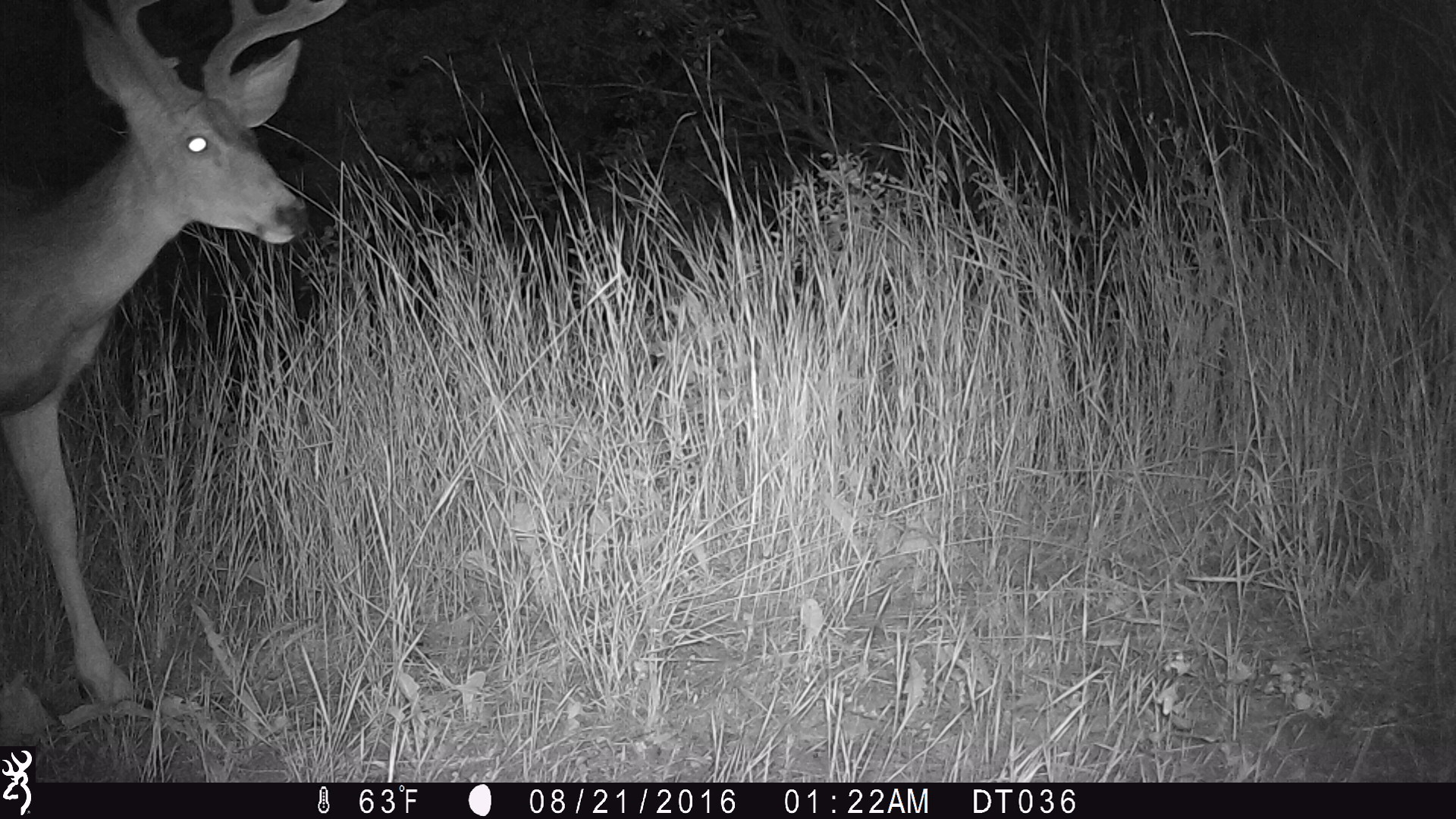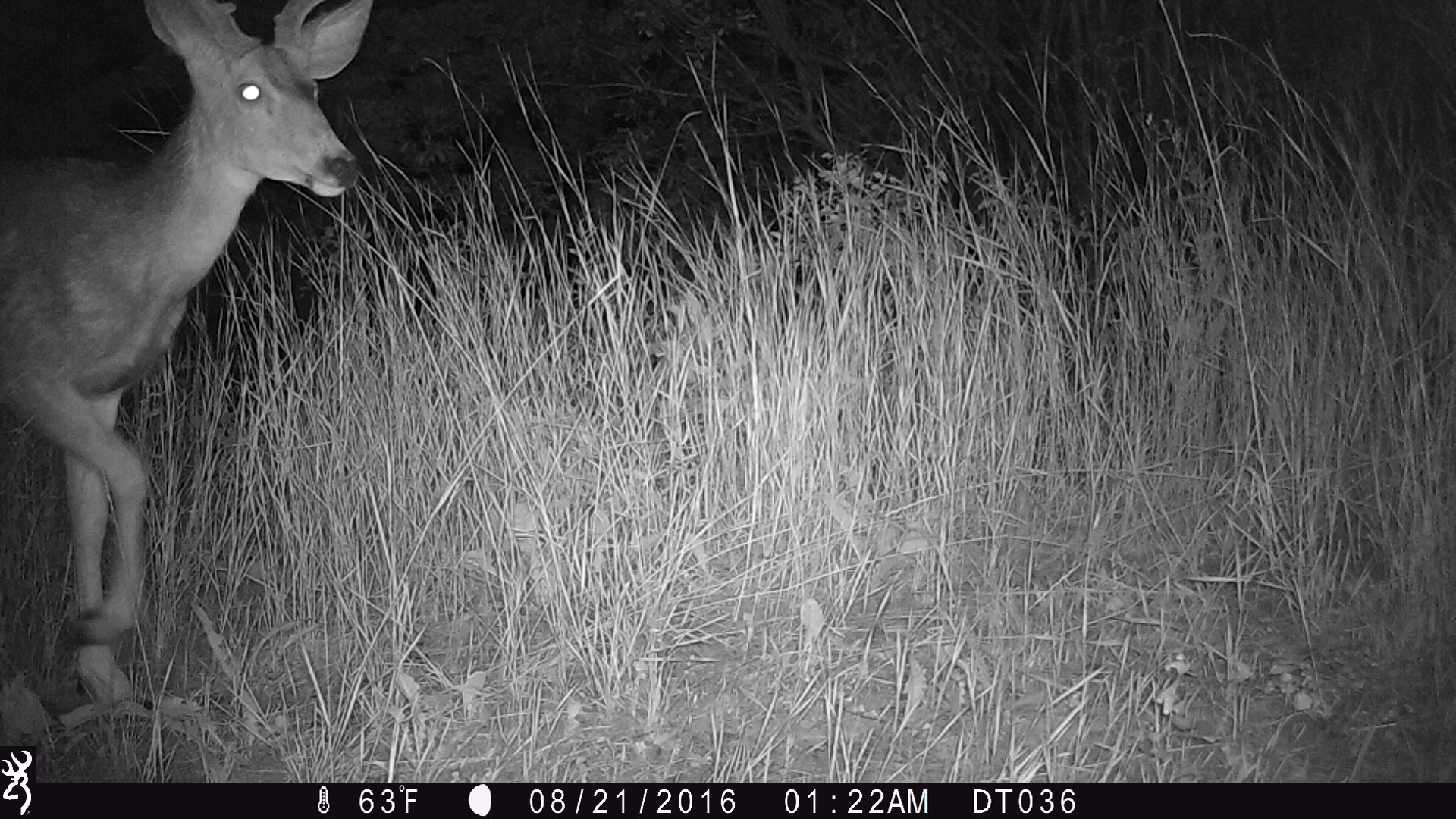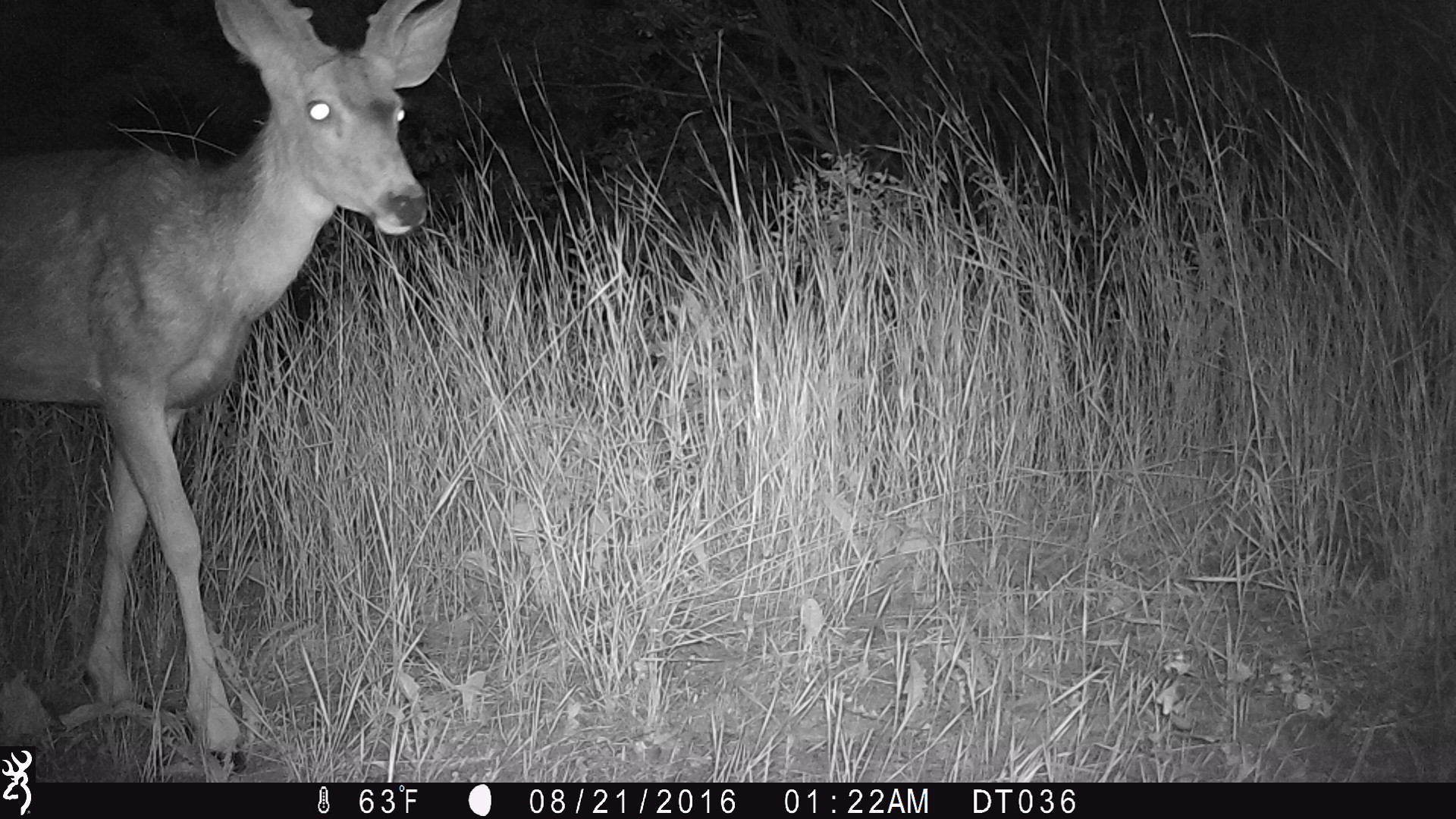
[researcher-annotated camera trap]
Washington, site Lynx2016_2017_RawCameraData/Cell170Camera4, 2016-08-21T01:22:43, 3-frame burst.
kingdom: Animalia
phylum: Chordata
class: Mammalia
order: Artiodactyla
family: Cervidae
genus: Odocoileus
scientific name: Odocoileus hemionus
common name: mule deer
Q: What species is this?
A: Odocoileus hemionus (mule deer).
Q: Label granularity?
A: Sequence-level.